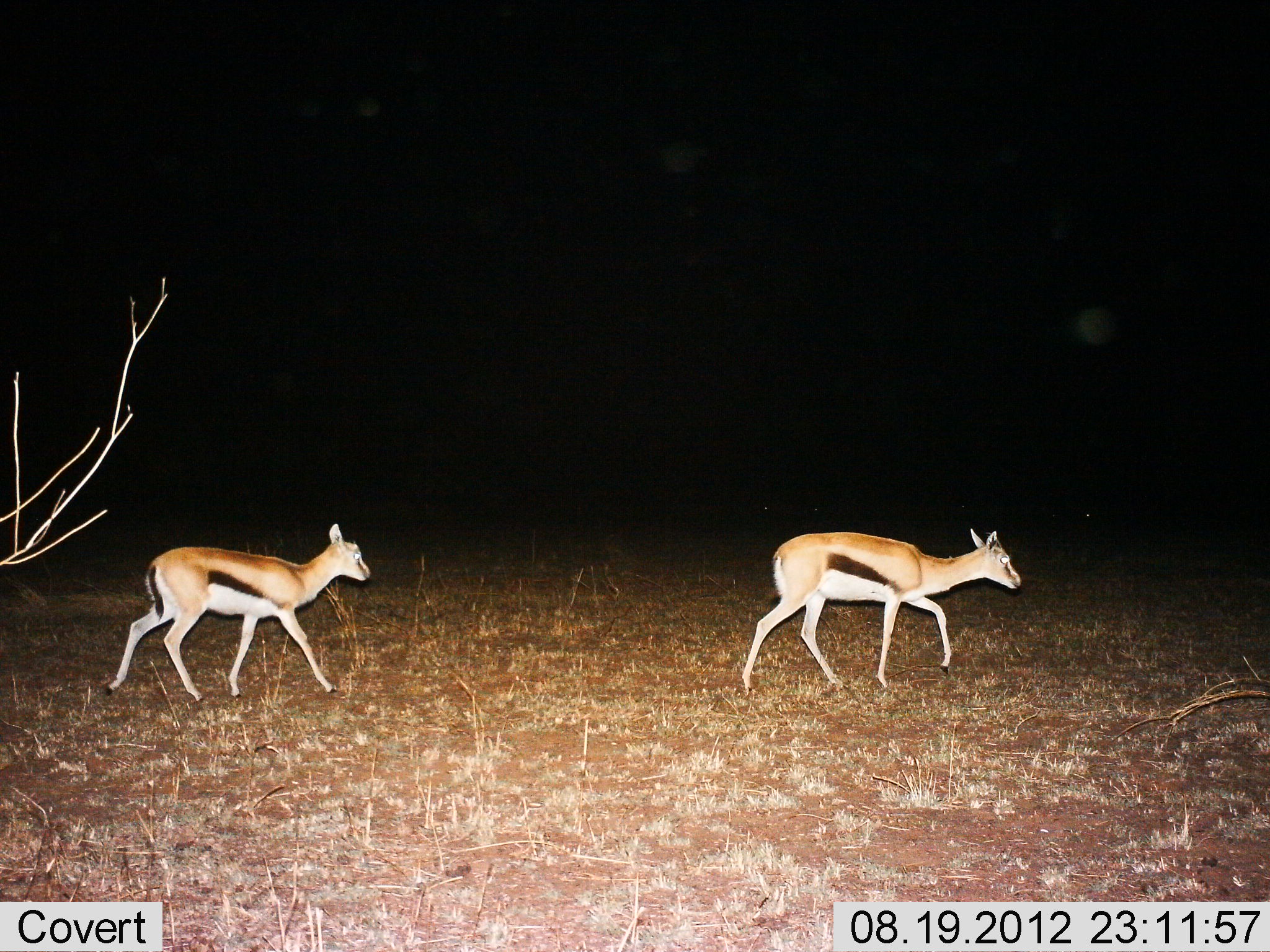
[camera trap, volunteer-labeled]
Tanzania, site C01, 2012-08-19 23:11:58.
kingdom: Animalia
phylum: Chordata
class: Mammalia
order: Artiodactyla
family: Bovidae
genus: Eudorcas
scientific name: Eudorcas thomsonii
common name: thomson's gazelle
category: gazellethomsons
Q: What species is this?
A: Gazellethomsons (thomson's gazelle) (Eudorcas thomsonii).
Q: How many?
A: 2.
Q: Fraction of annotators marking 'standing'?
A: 0%.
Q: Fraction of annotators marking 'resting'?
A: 0%.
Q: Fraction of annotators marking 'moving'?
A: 100%.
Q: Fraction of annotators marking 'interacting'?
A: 0%.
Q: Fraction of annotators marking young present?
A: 10%.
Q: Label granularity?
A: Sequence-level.